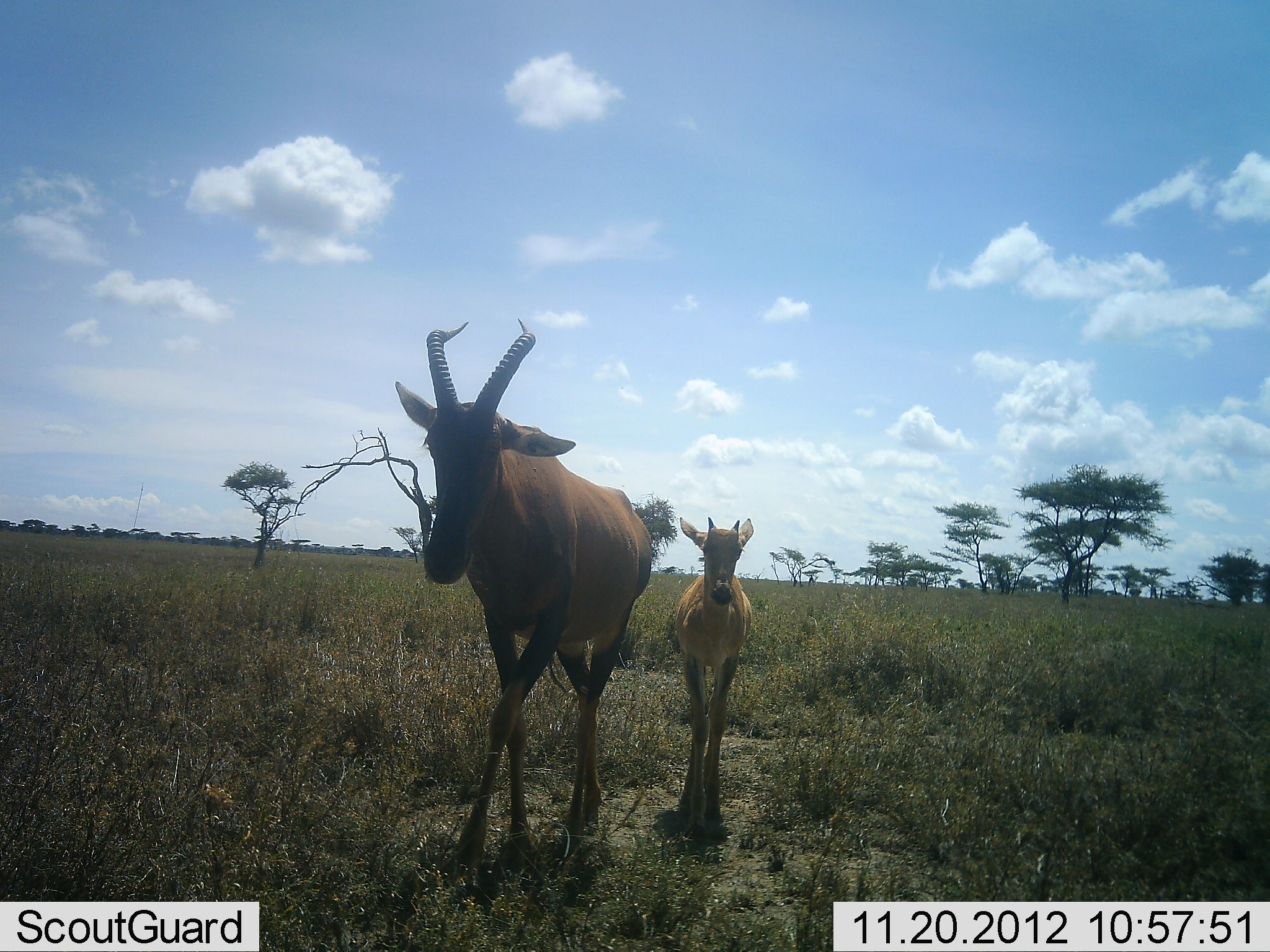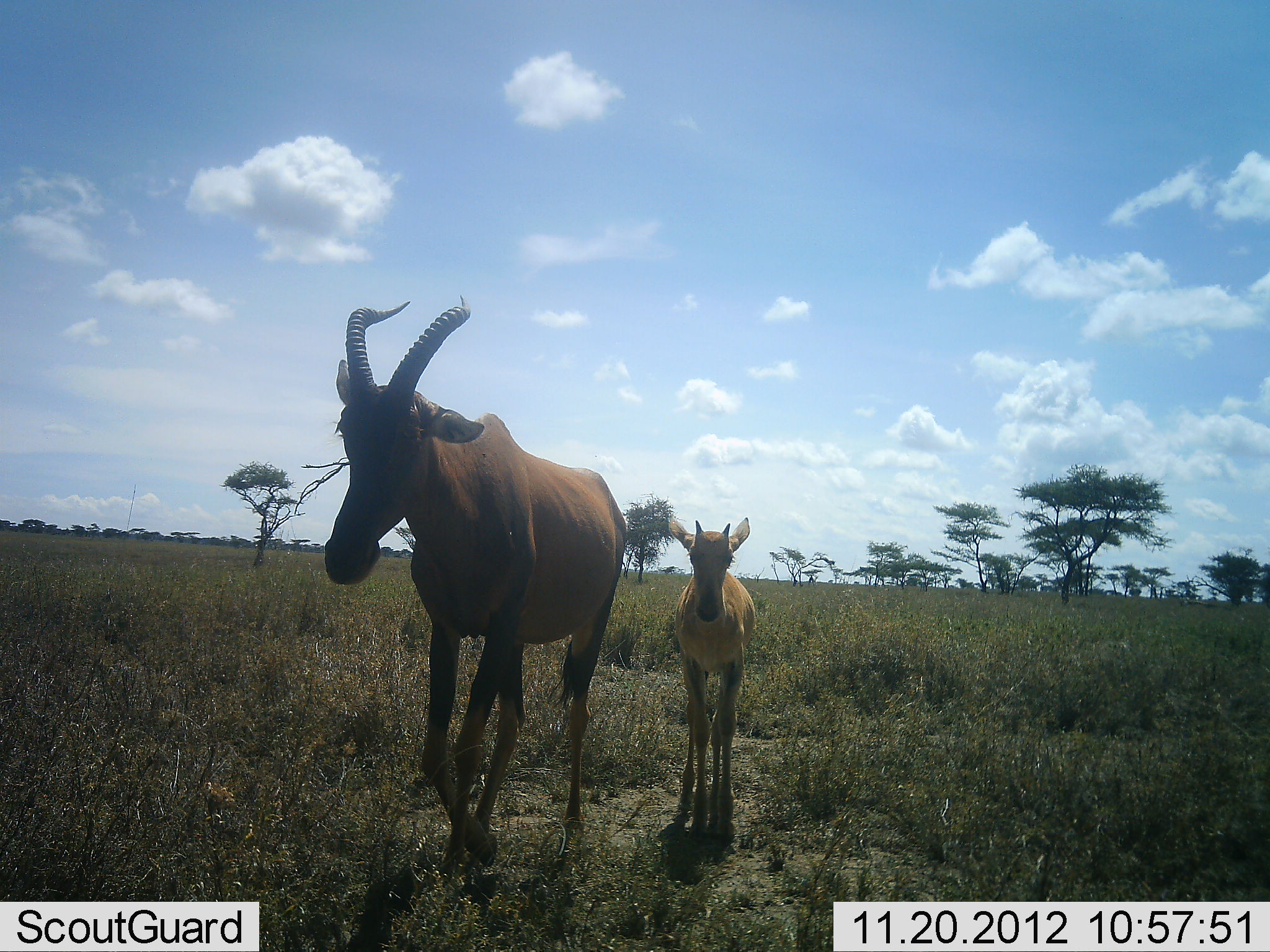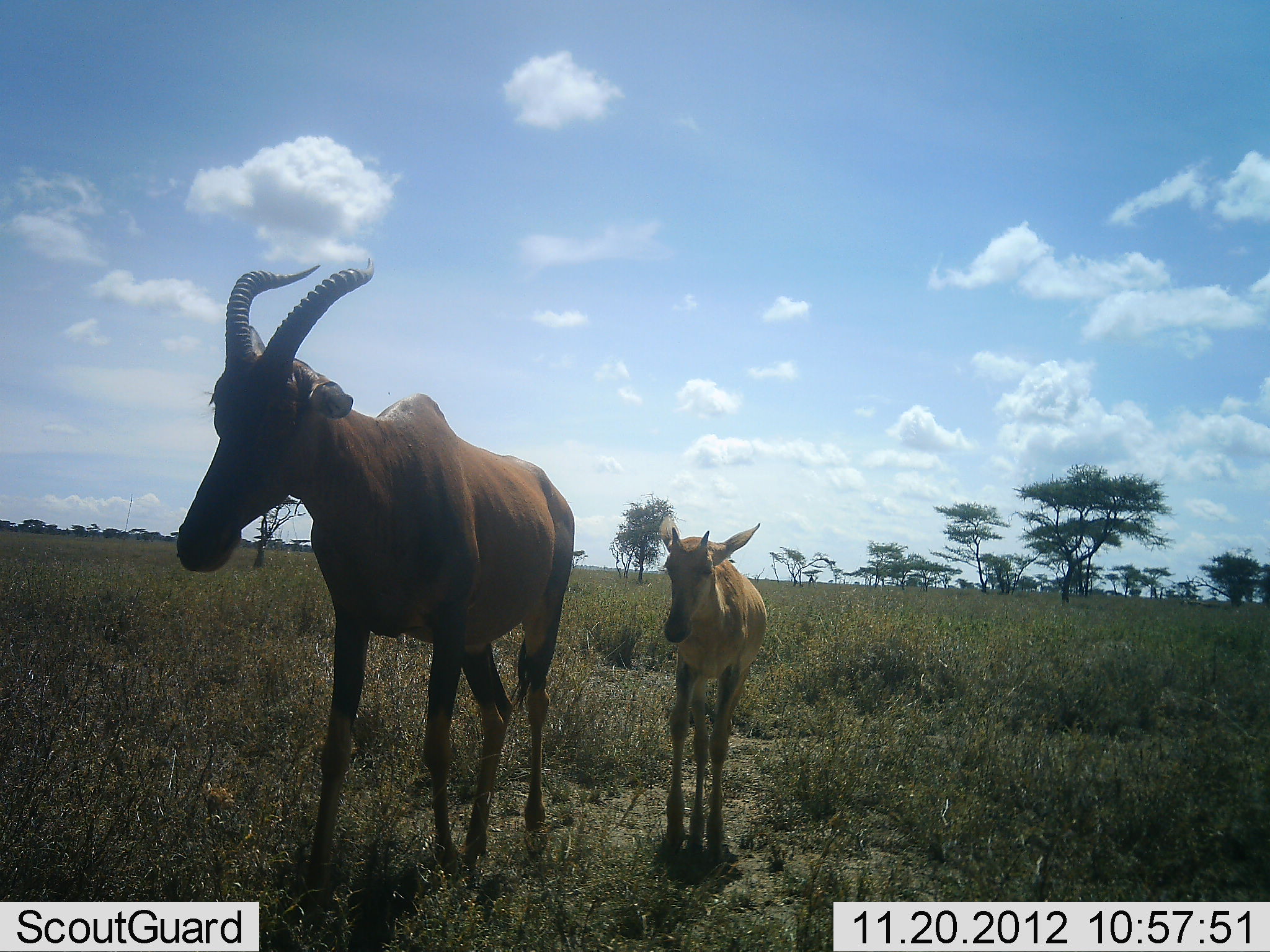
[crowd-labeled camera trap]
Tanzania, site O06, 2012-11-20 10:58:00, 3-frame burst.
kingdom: Animalia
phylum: Chordata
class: Mammalia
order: Artiodactyla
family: Bovidae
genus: Damaliscus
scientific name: Damaliscus lunatus jimela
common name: topi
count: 2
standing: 0%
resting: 0%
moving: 100%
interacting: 0%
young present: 90%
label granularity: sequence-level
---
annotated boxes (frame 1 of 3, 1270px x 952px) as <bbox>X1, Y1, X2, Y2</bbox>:
animal: <bbox>395, 319, 652, 858</bbox>; <bbox>673, 517, 755, 840</bbox>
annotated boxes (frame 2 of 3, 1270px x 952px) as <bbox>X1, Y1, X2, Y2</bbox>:
animal: <bbox>320, 297, 633, 889</bbox>; <bbox>669, 519, 758, 843</bbox>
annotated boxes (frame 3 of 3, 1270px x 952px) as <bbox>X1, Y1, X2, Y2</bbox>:
animal: <bbox>175, 259, 578, 897</bbox>